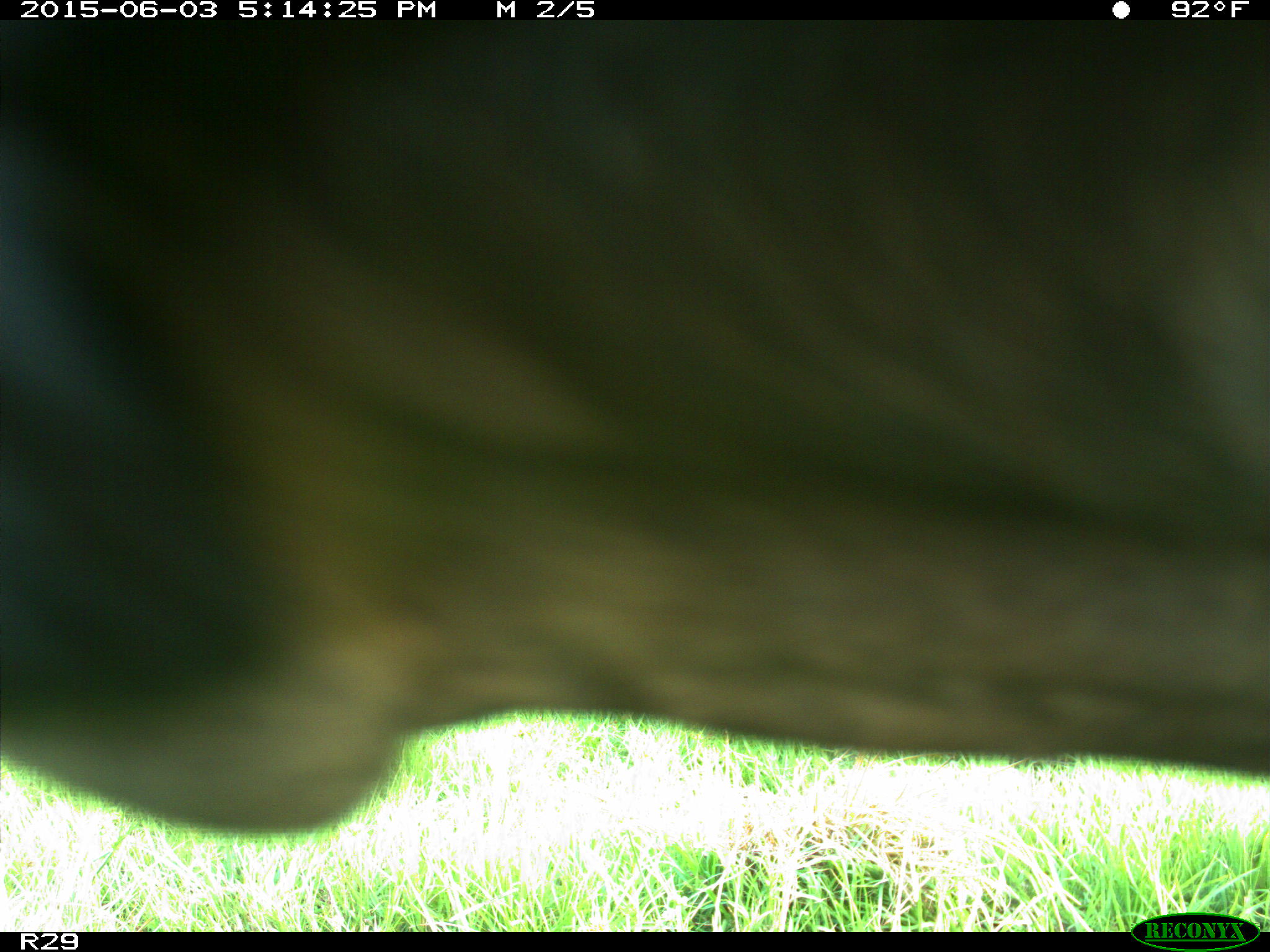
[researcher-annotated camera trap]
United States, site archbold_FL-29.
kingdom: Animalia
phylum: Chordata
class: Mammalia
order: Artiodactyla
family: Bovidae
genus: Bos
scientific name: Bos taurus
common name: domestic cow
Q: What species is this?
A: Bos taurus (domestic cow).